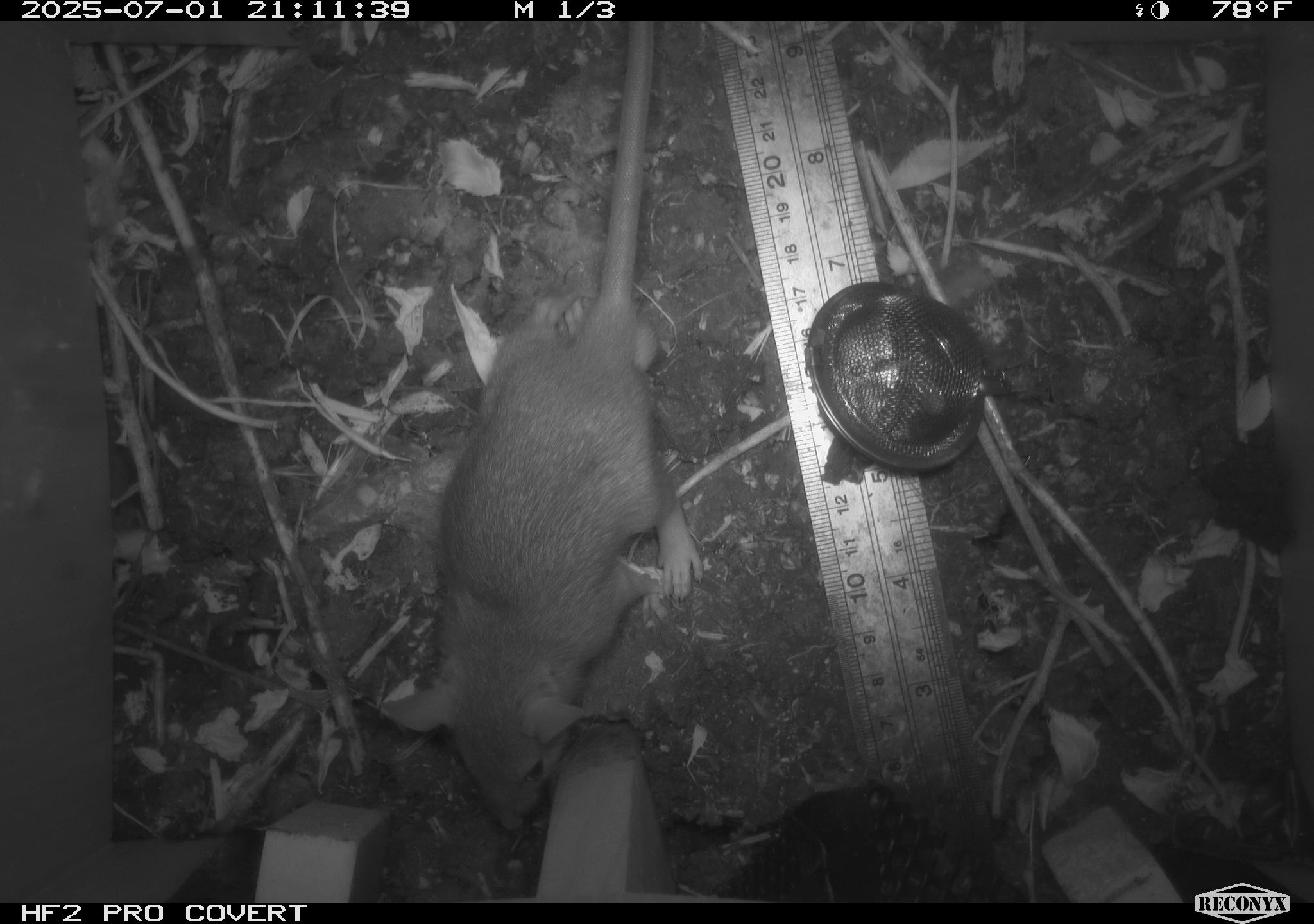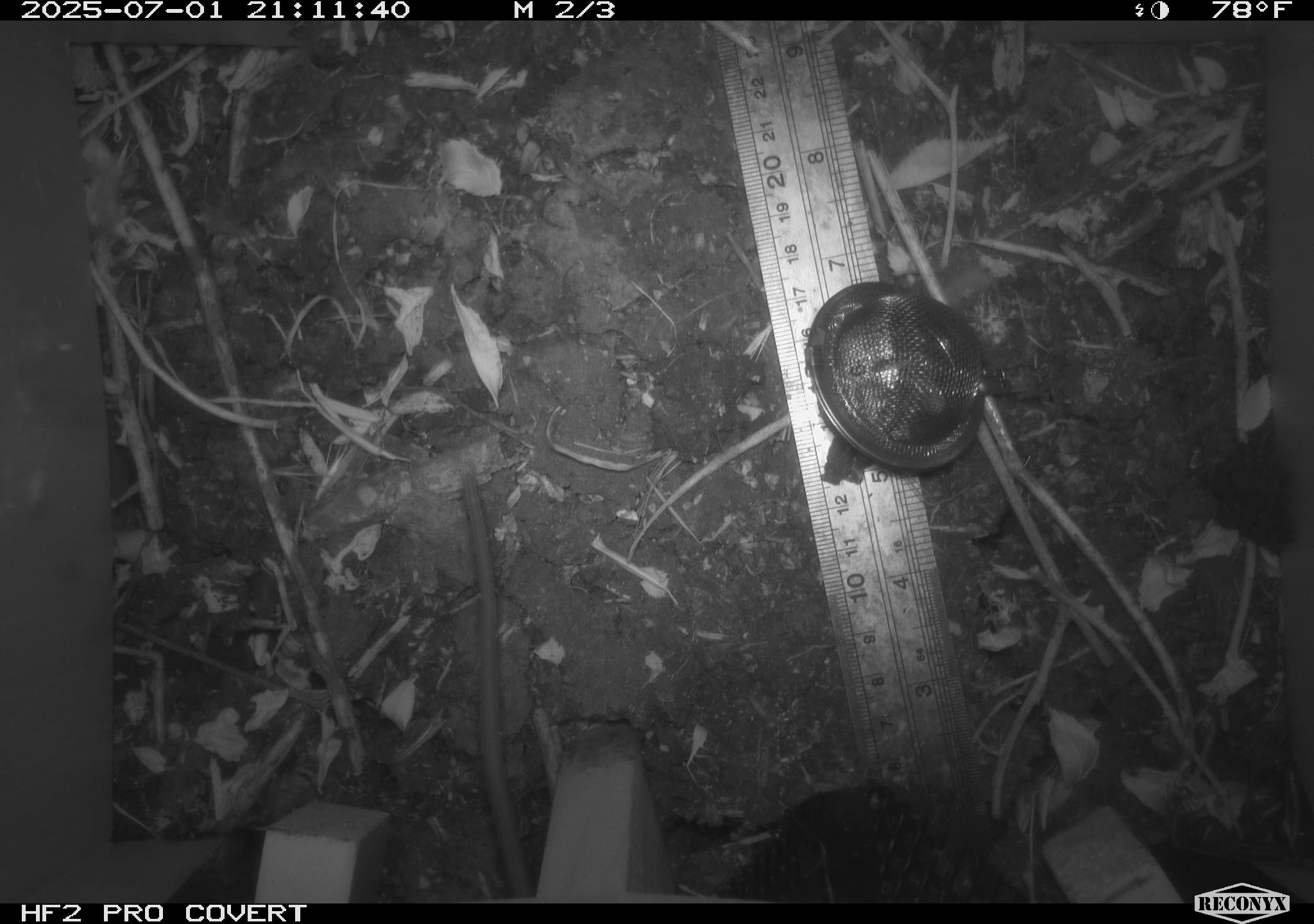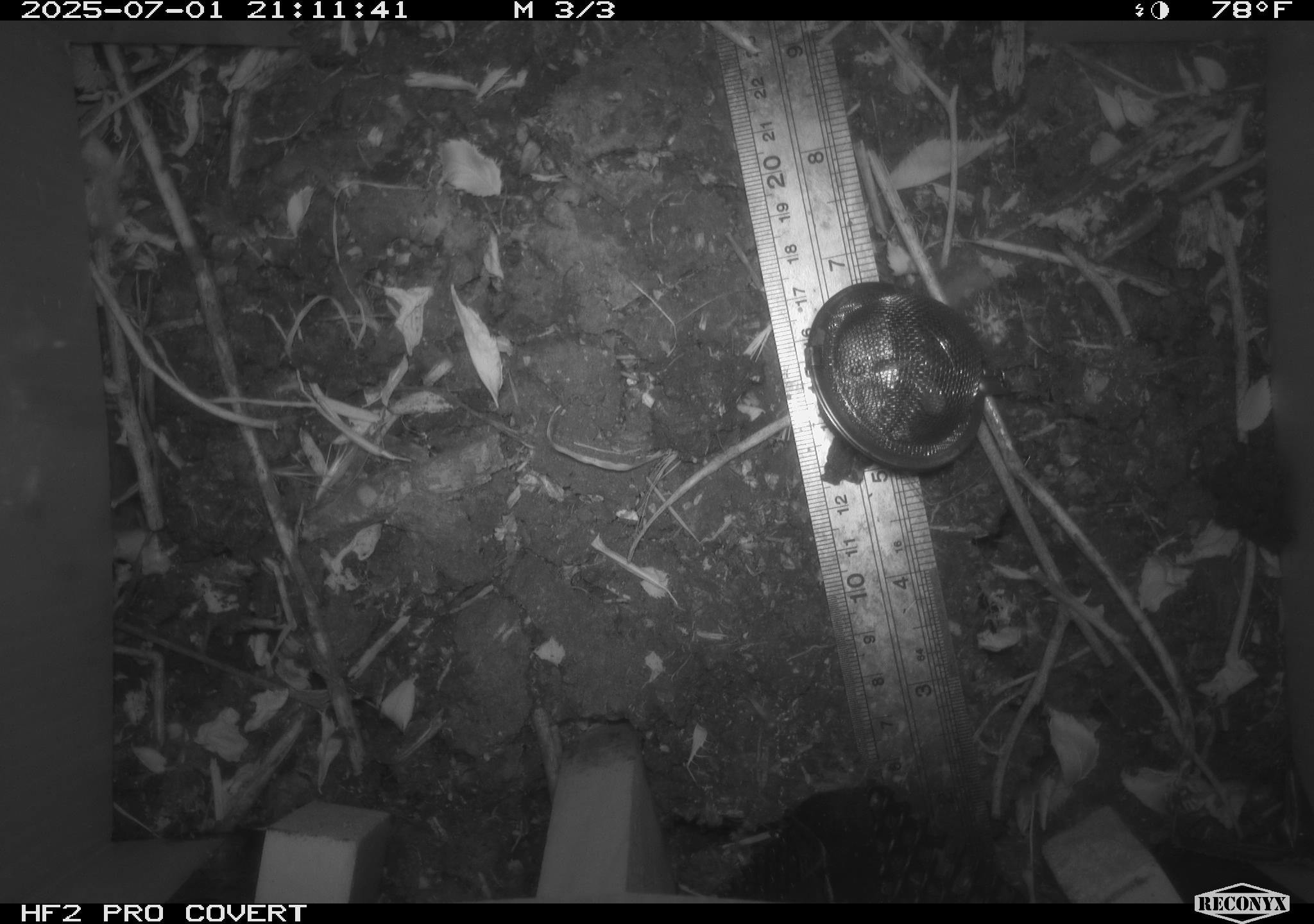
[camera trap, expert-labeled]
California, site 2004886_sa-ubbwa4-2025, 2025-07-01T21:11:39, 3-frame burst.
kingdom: Animalia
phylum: Chordata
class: Mammalia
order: Rodentia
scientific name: Rodentia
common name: rodent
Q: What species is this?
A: Rodent (Rodentia).